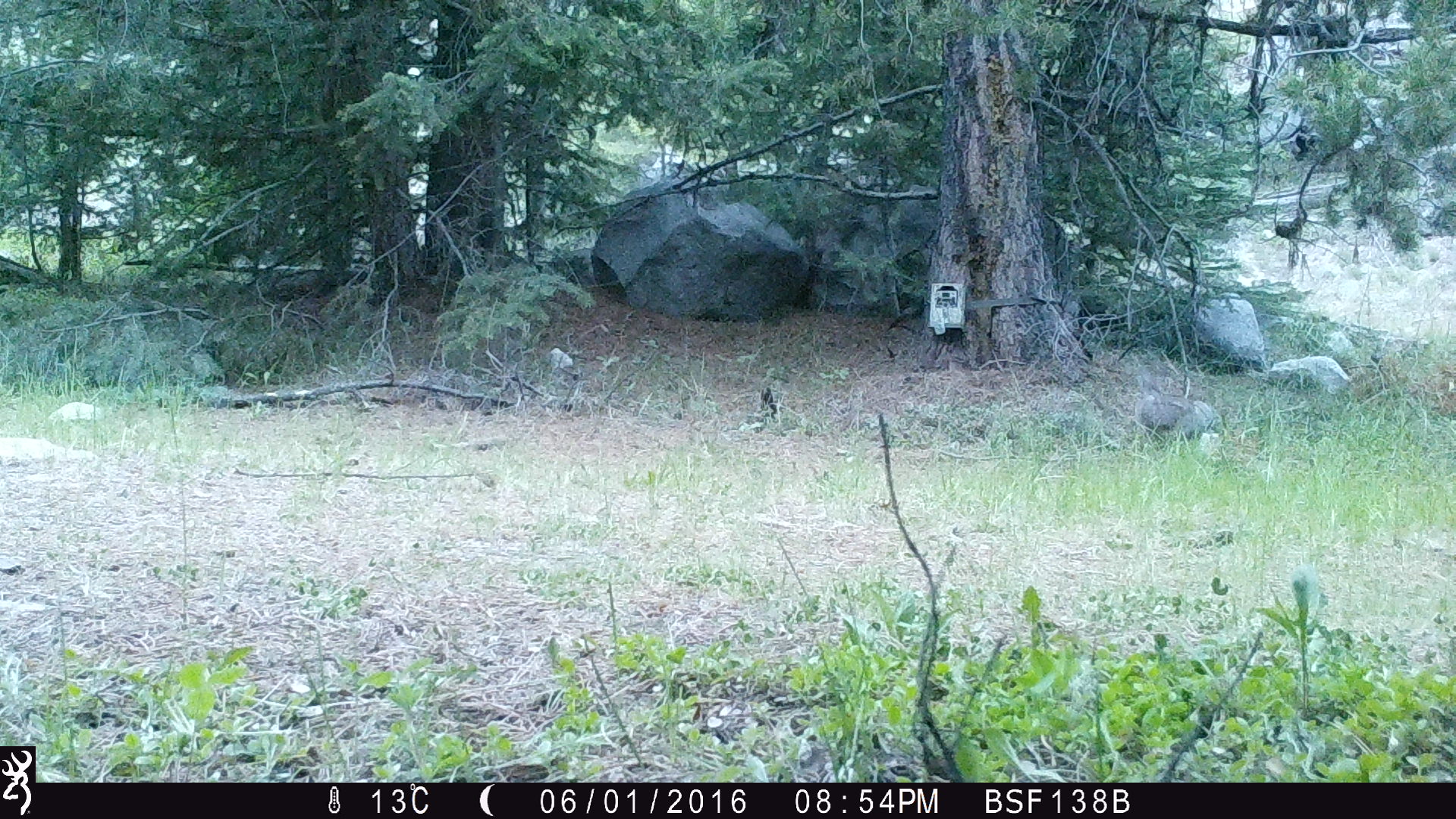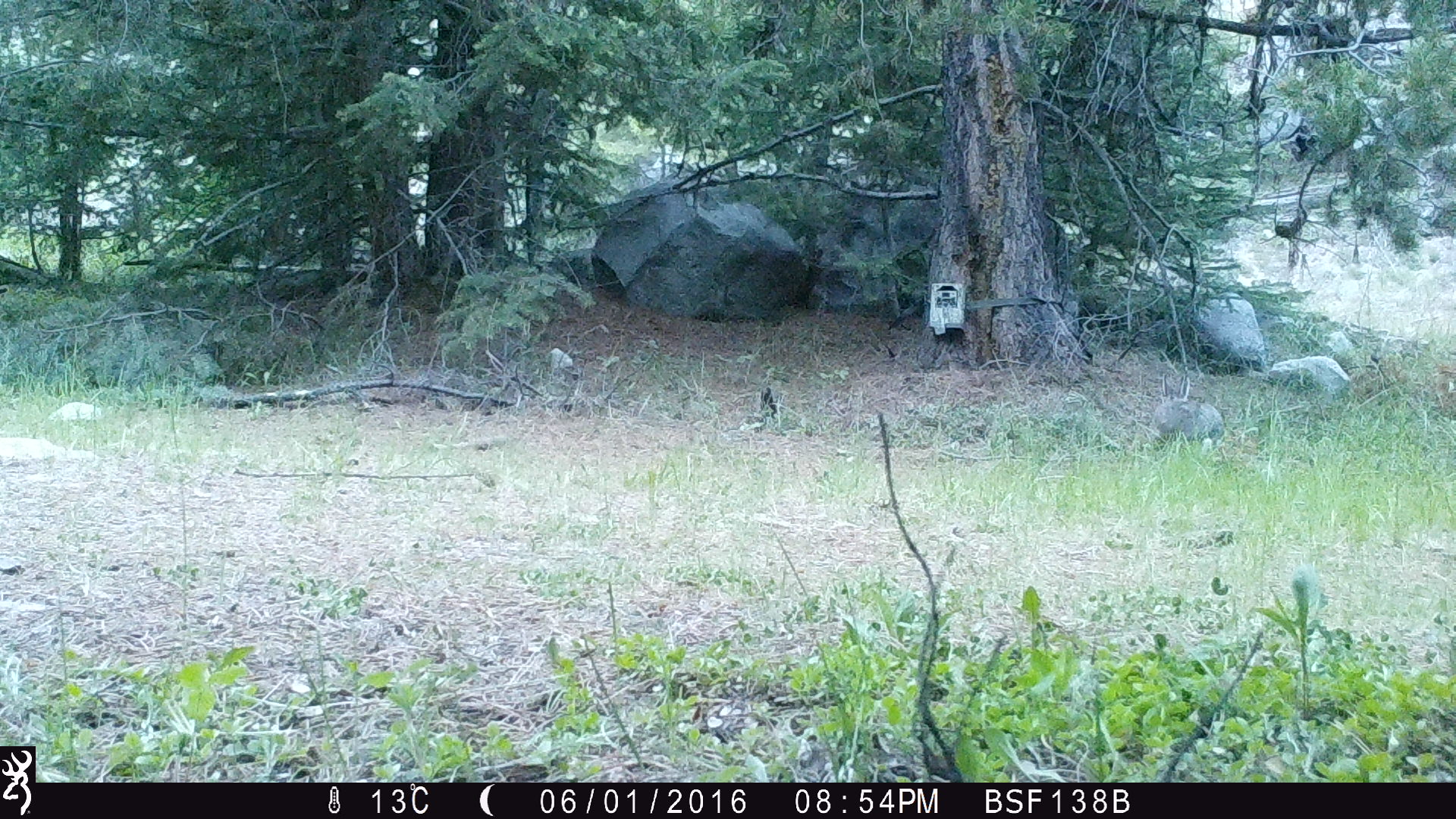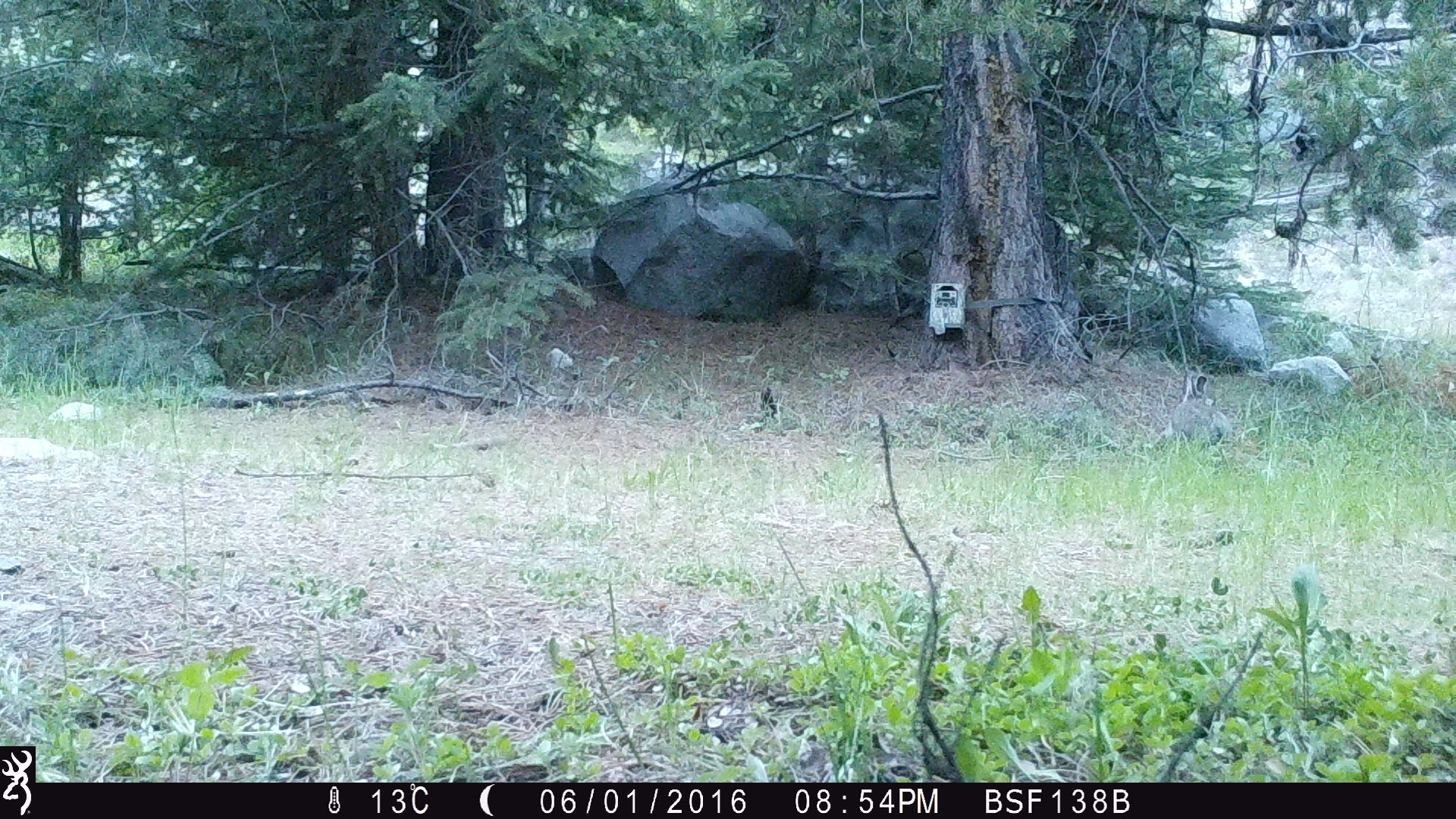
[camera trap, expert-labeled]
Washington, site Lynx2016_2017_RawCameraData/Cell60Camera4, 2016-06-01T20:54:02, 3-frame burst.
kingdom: Animalia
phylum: Chordata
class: Mammalia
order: Lagomorpha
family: Leporidae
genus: Lepus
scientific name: Lepus americanus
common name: snowshoe hare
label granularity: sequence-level